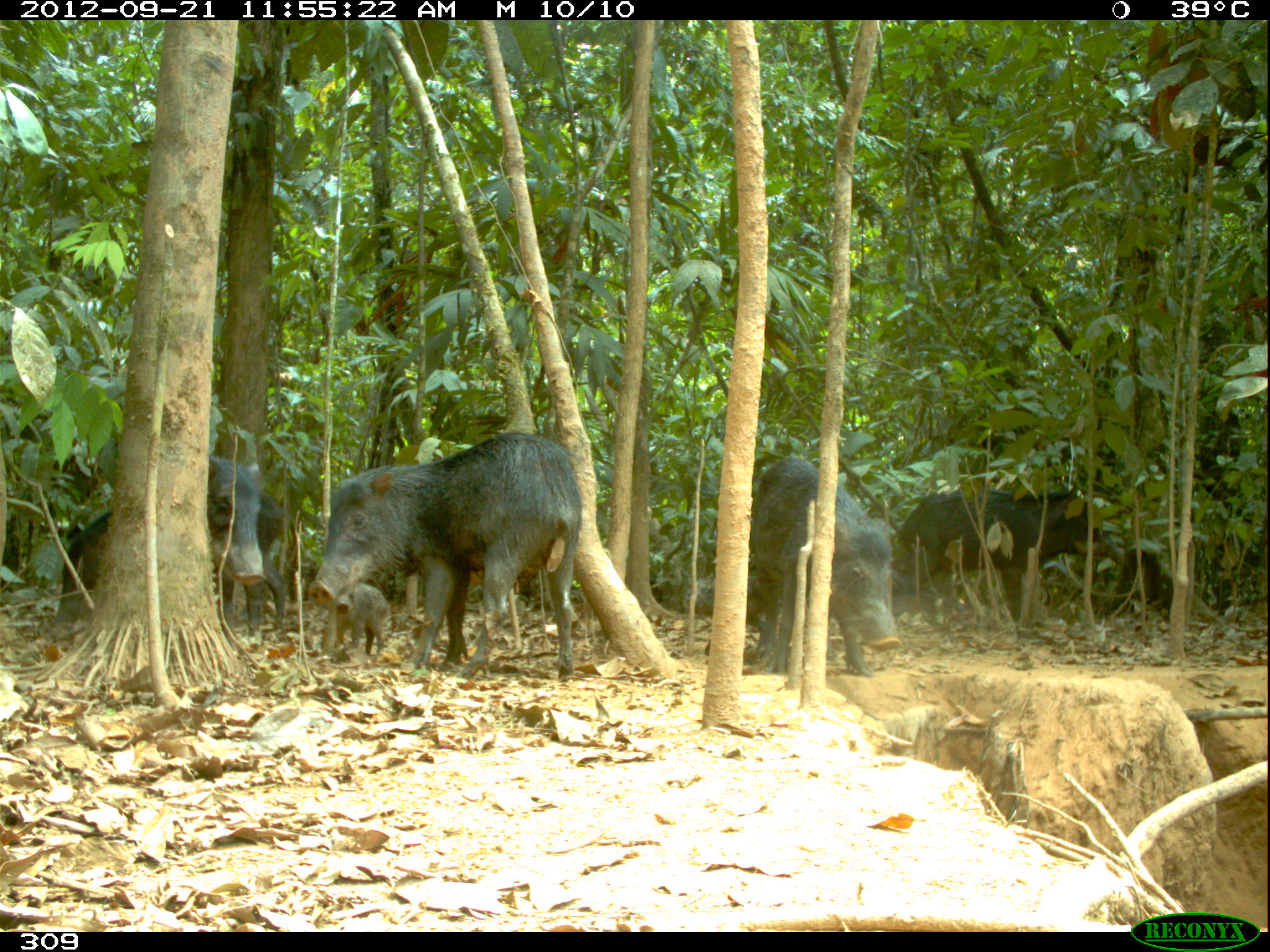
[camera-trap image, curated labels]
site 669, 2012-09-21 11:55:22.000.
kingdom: Animalia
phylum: Chordata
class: Mammalia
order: Artiodactyla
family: Tayassuidae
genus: Tayassu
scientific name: Tayassu pecari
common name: white-lipped peccary